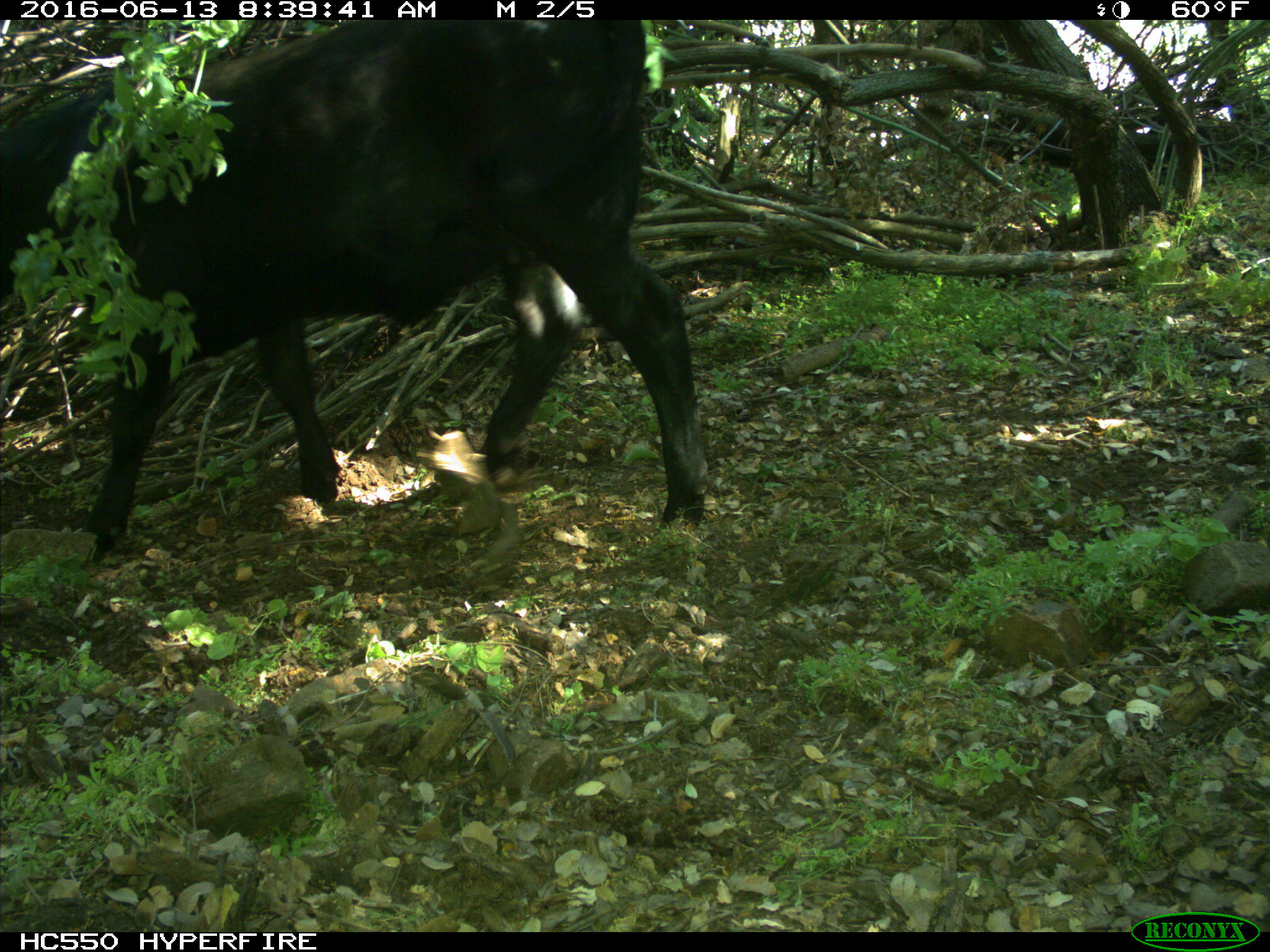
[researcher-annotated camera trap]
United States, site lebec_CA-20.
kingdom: Animalia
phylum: Chordata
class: Mammalia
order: Artiodactyla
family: Bovidae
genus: Bos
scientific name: Bos taurus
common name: domestic cow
Bos taurus (domestic cow).